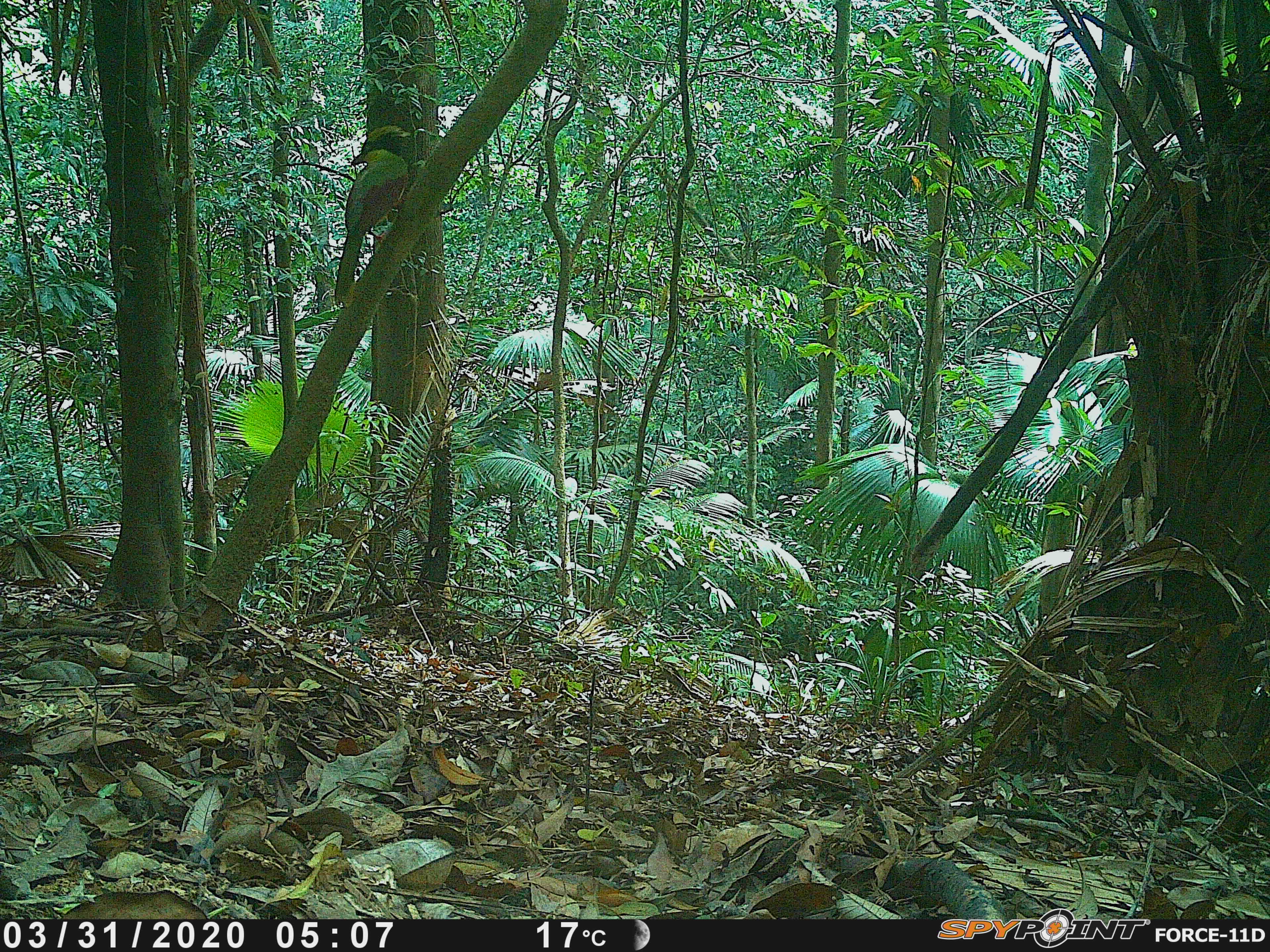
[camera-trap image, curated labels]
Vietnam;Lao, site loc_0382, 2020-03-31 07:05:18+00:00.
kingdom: Animalia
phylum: Chordata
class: Aves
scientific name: Aves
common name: bird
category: unidentified bird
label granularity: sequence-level